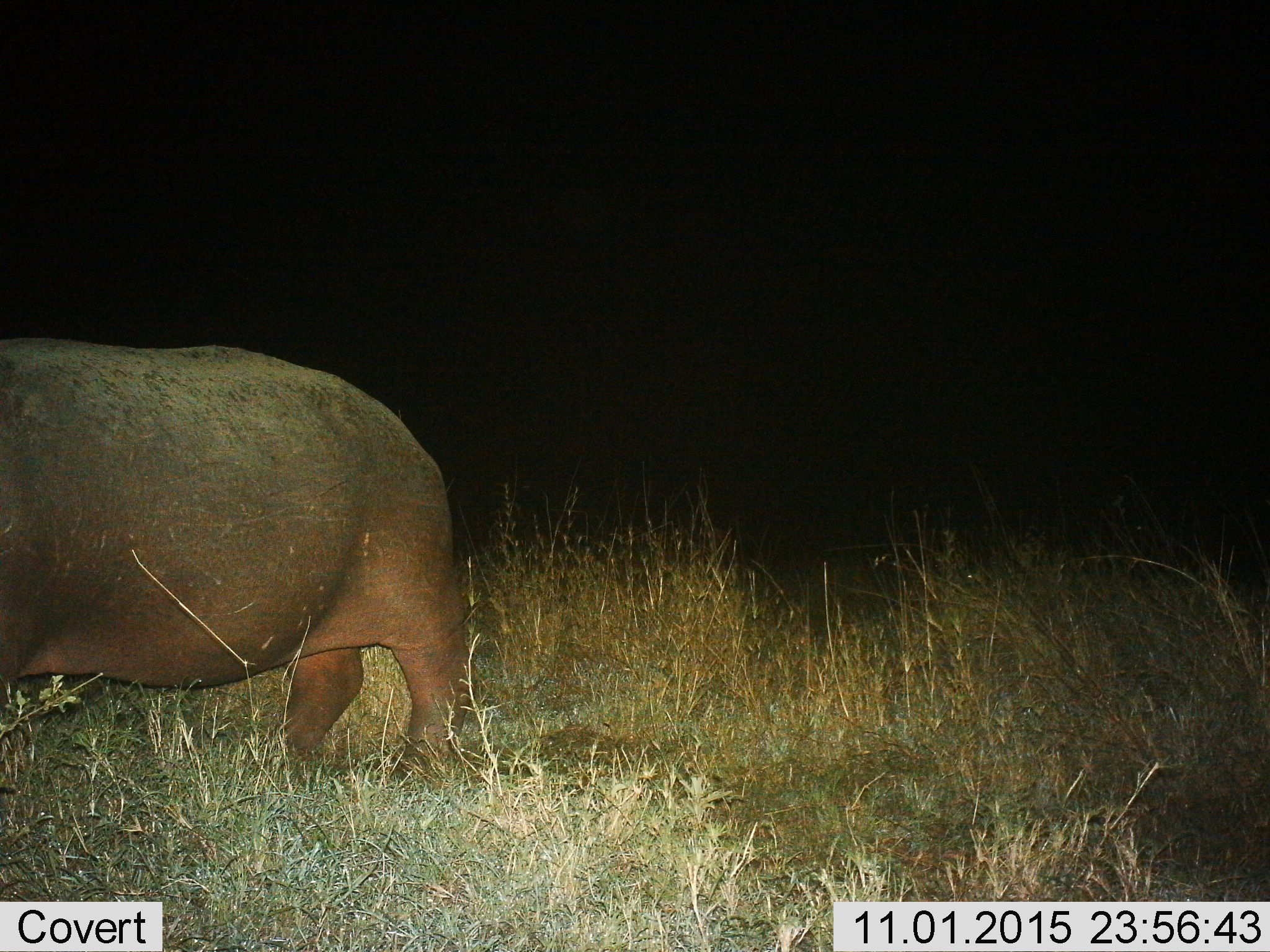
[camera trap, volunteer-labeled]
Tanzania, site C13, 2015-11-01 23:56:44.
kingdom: Animalia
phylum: Chordata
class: Mammalia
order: Artiodactyla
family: Hippopotamidae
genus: Hippopotamus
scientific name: Hippopotamus amphibius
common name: hippopotamus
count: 1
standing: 69%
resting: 0%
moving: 25%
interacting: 0%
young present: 0%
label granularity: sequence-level